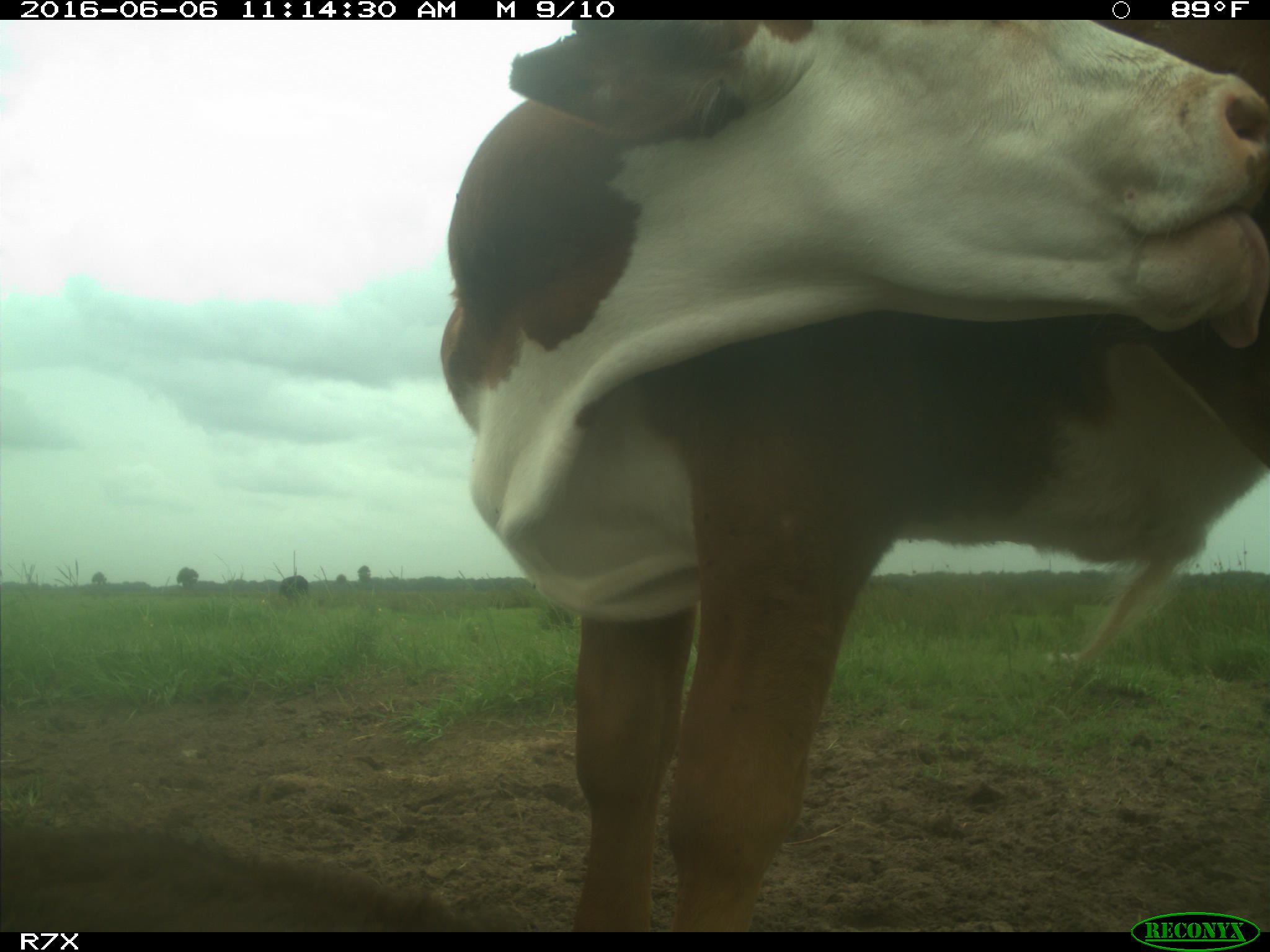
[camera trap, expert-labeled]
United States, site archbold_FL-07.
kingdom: Animalia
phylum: Chordata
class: Mammalia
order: Artiodactyla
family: Bovidae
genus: Bos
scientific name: Bos taurus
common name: domestic cow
Bos taurus (domestic cow).